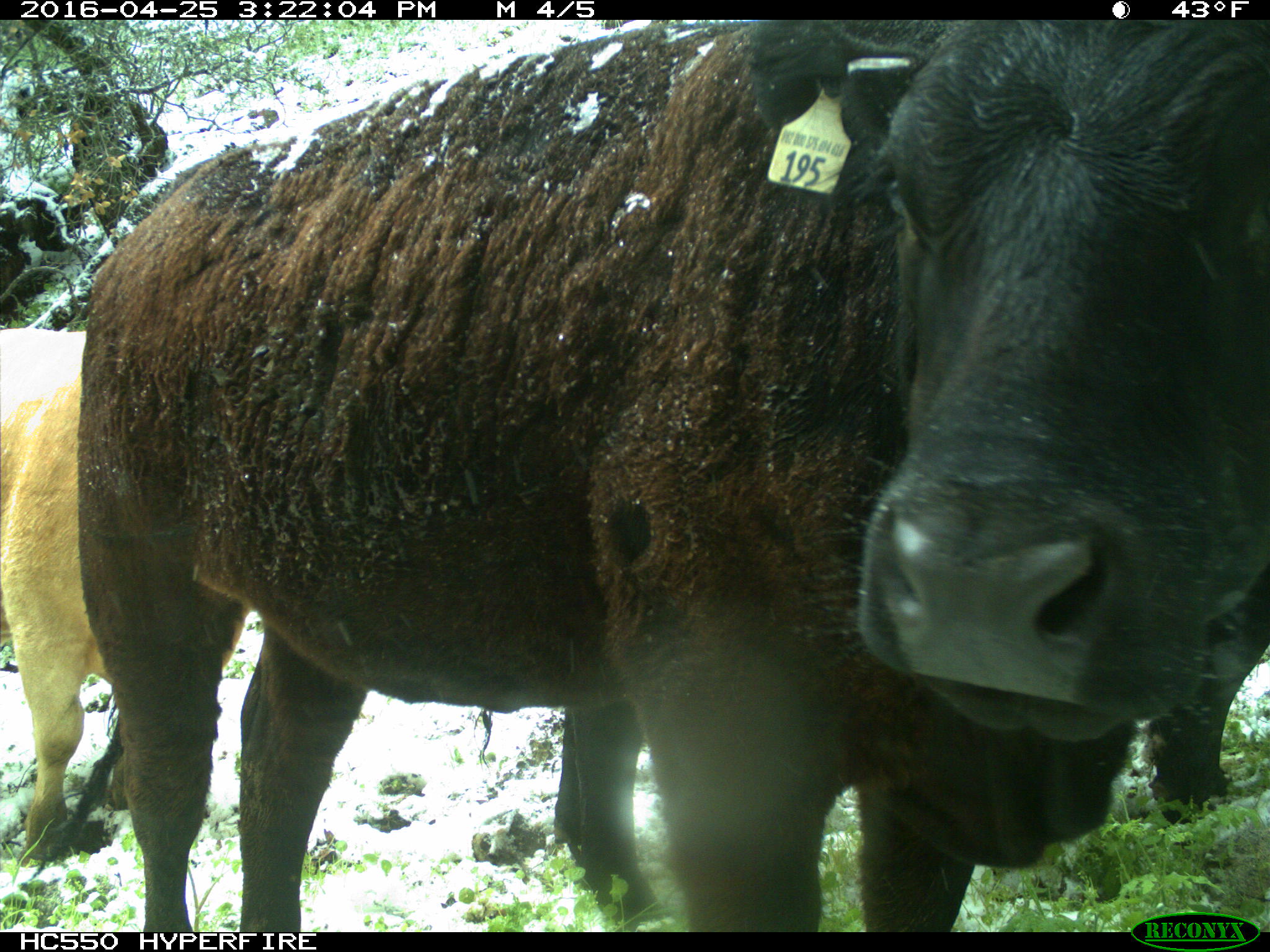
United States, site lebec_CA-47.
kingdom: Animalia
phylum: Chordata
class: Mammalia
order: Artiodactyla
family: Bovidae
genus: Bos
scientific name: Bos taurus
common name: domestic cow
Bos taurus (domestic cow).